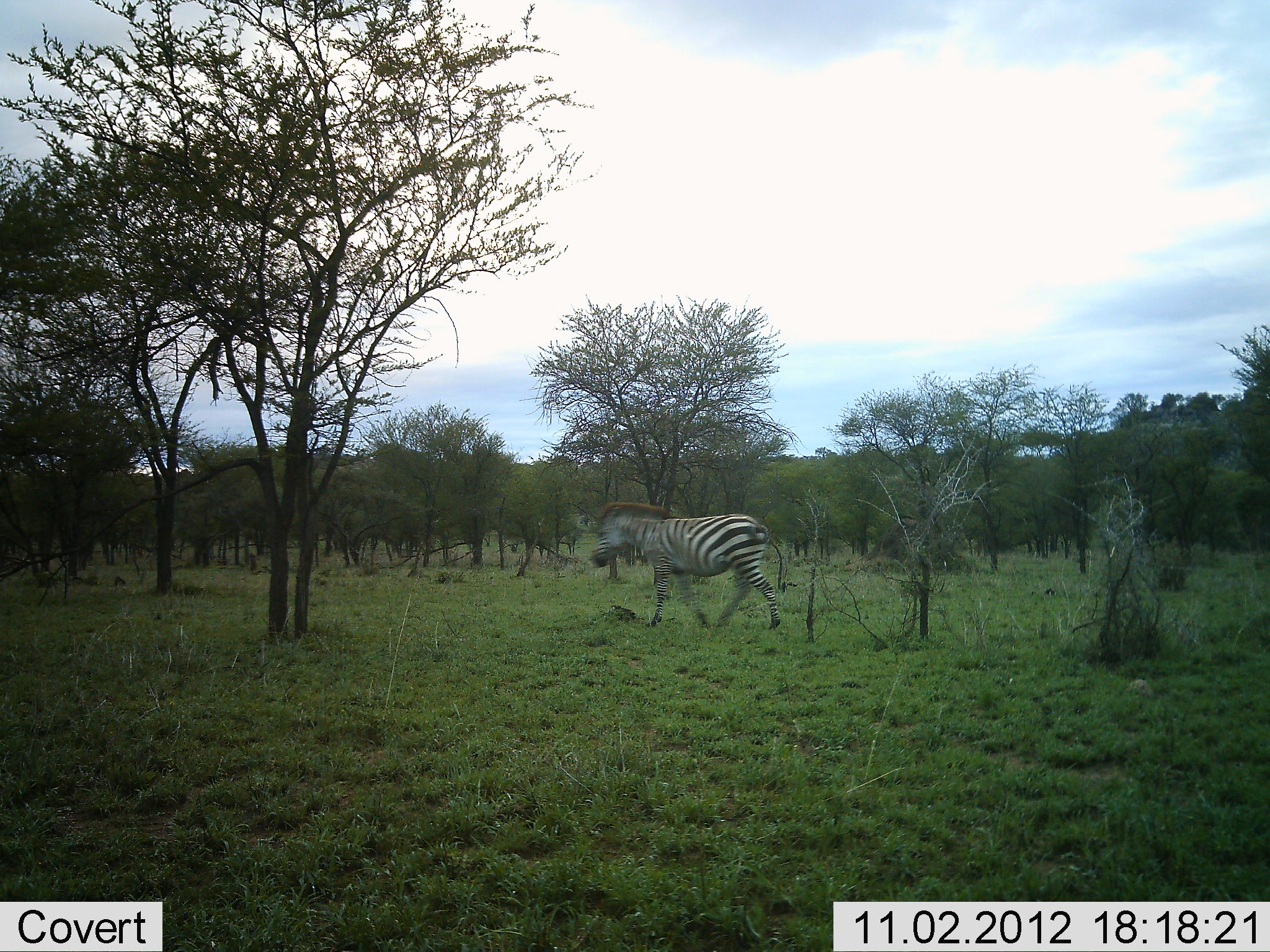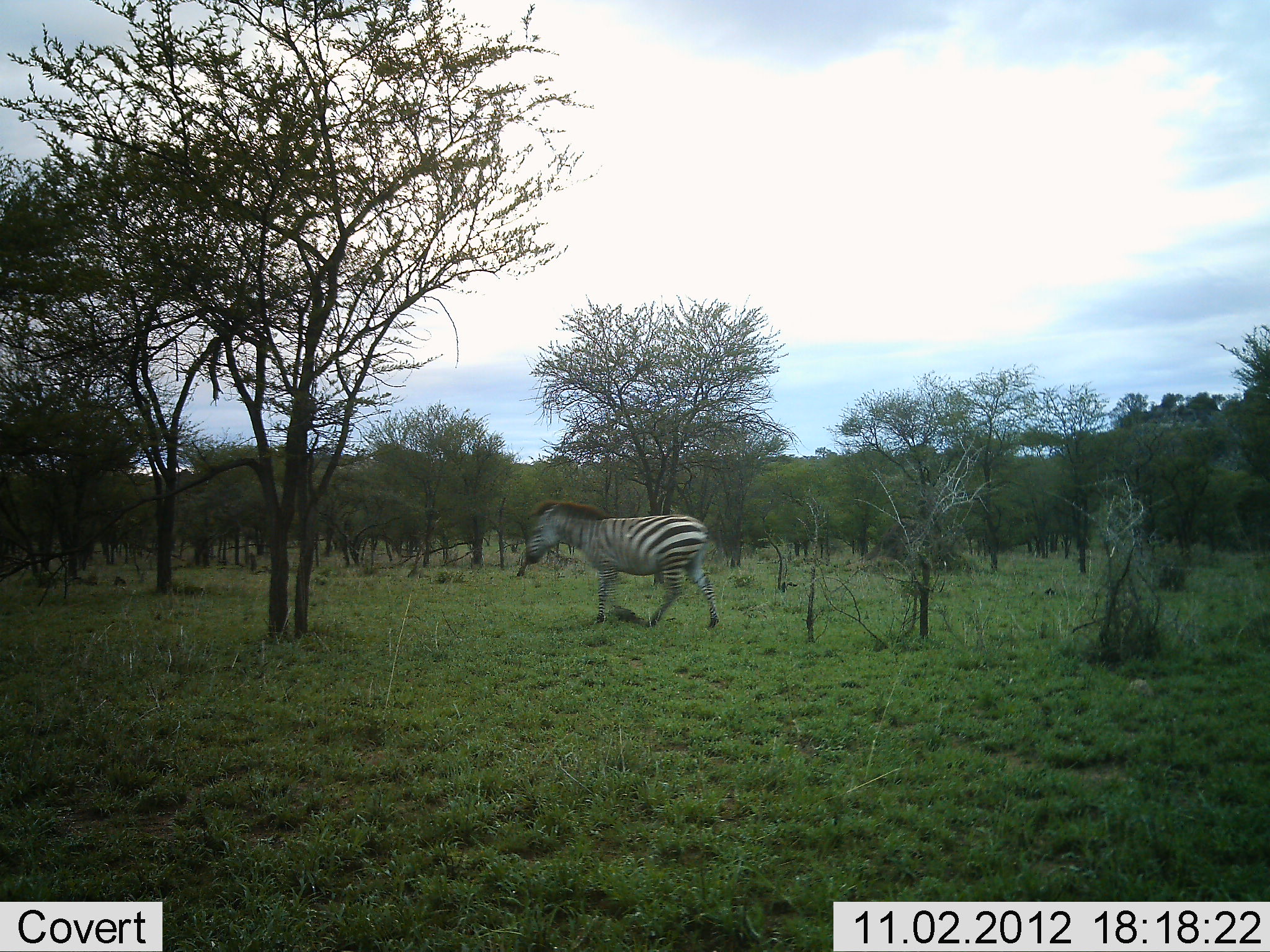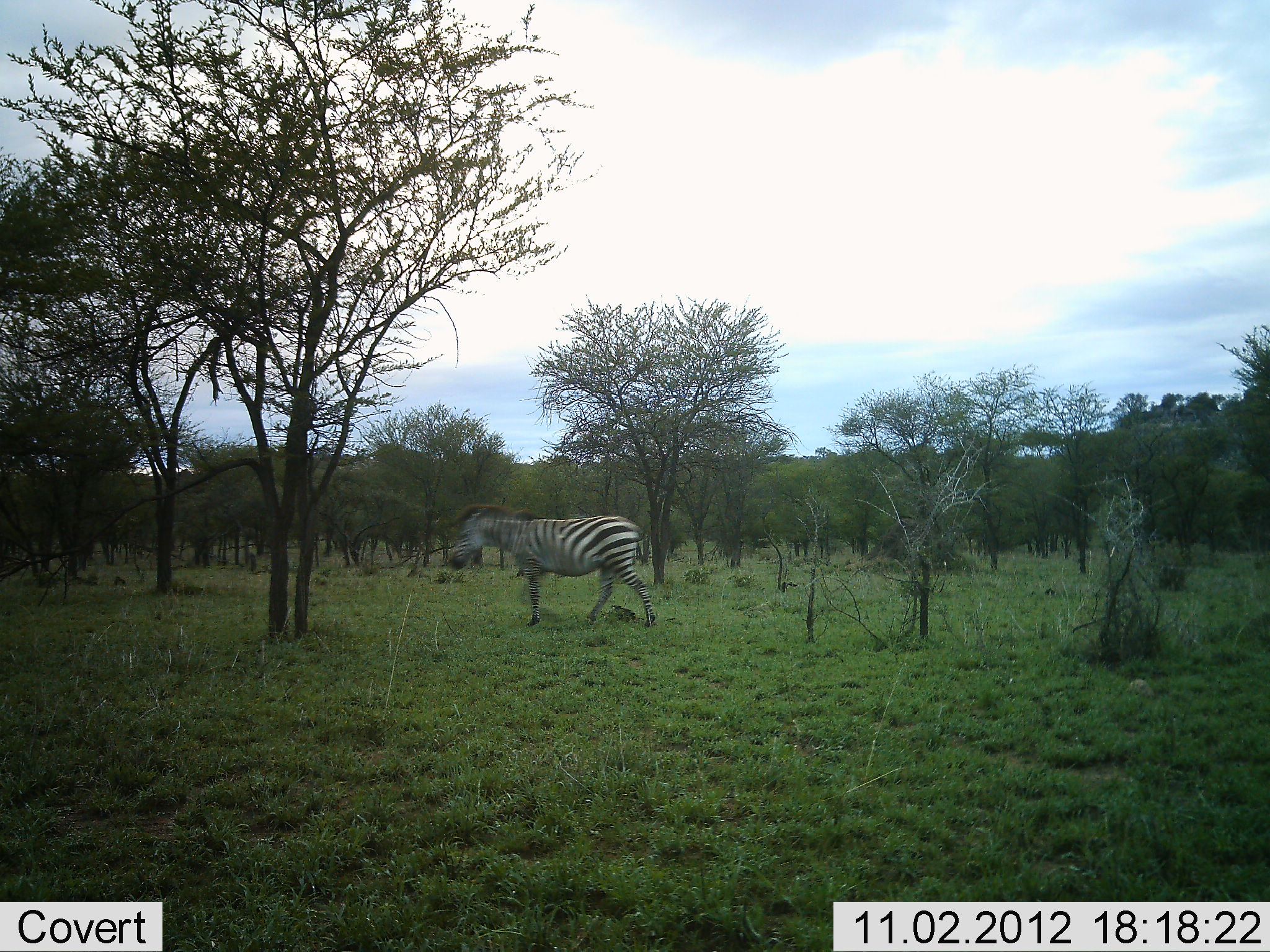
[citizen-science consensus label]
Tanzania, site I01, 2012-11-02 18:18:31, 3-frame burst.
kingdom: Animalia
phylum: Chordata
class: Mammalia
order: Perissodactyla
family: Equidae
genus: Equus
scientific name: Equus quagga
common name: plains zebra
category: zebra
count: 1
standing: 0%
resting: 0%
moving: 100%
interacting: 0%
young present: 0%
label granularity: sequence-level